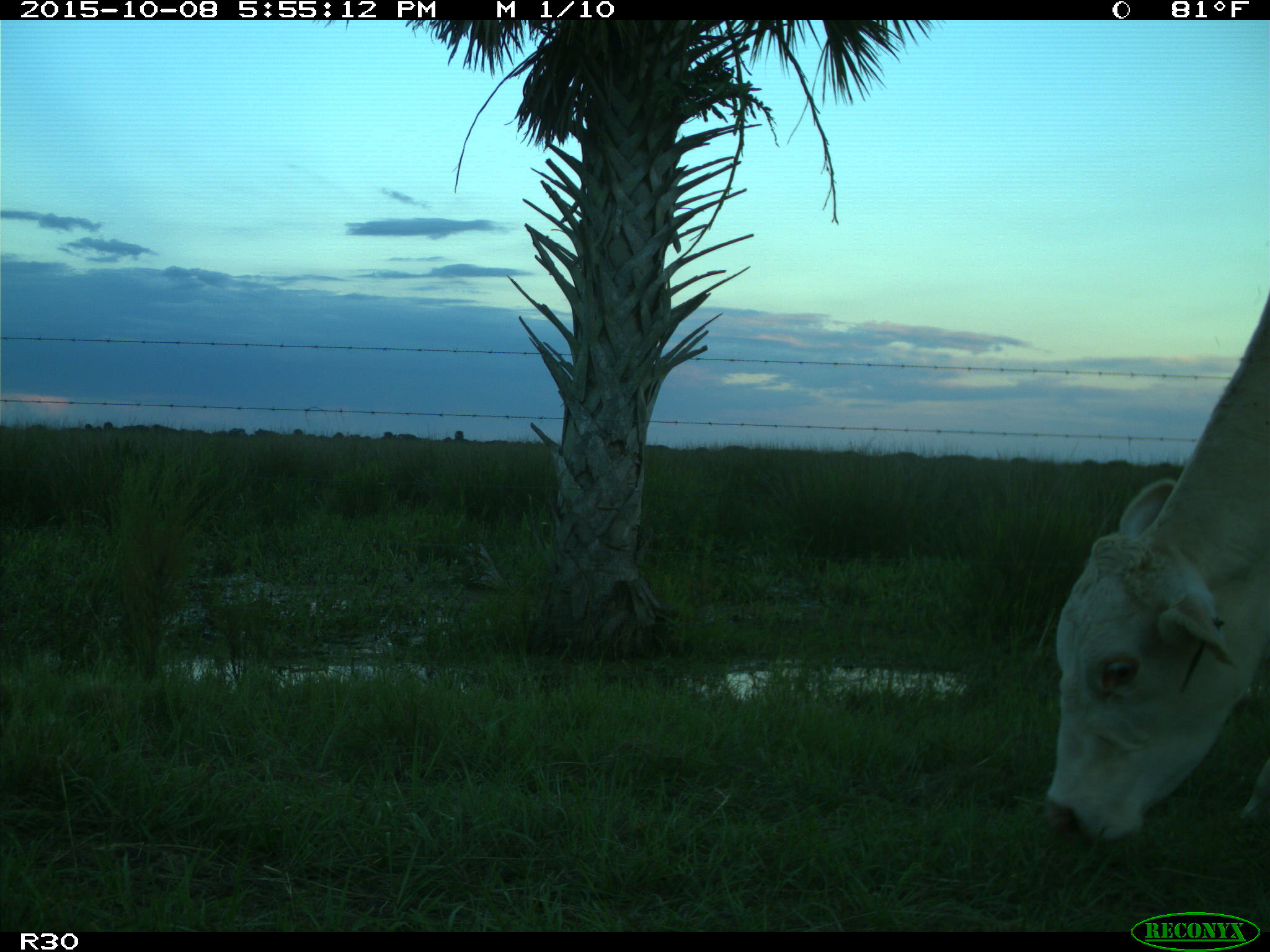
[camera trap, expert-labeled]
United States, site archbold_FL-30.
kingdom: Animalia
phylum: Chordata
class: Mammalia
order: Artiodactyla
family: Bovidae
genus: Bos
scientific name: Bos taurus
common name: domestic cow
Bos taurus (domestic cow).